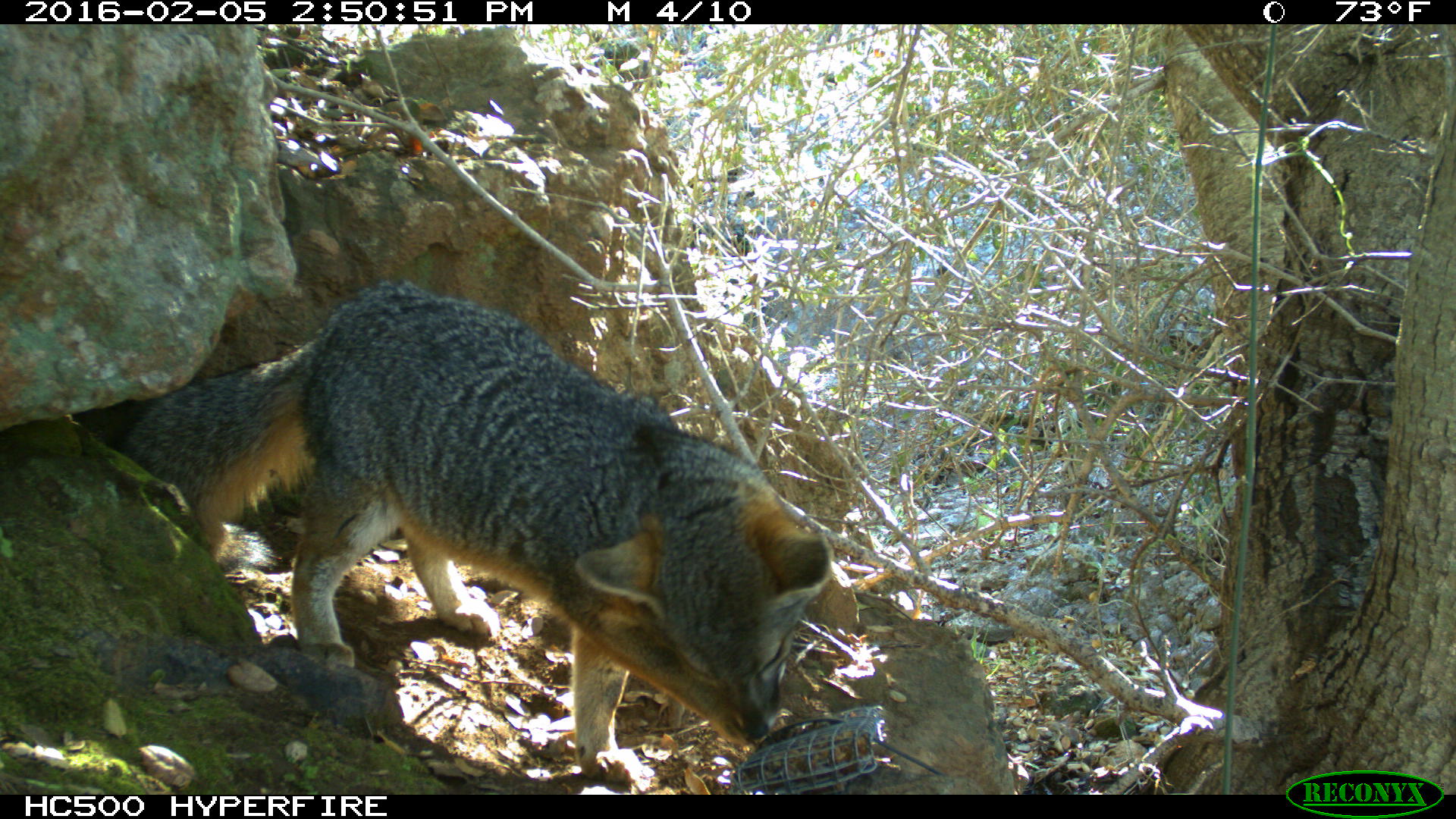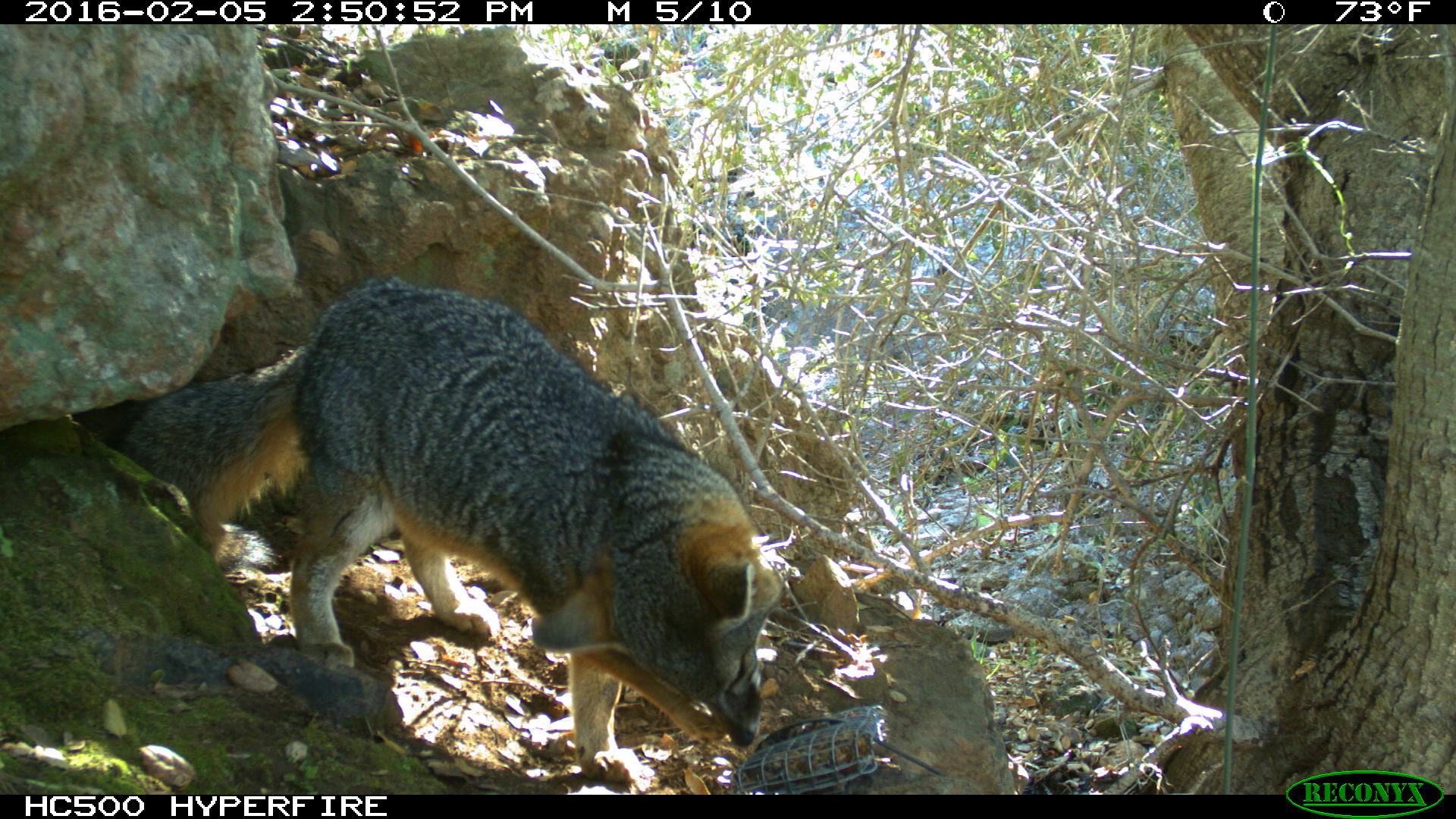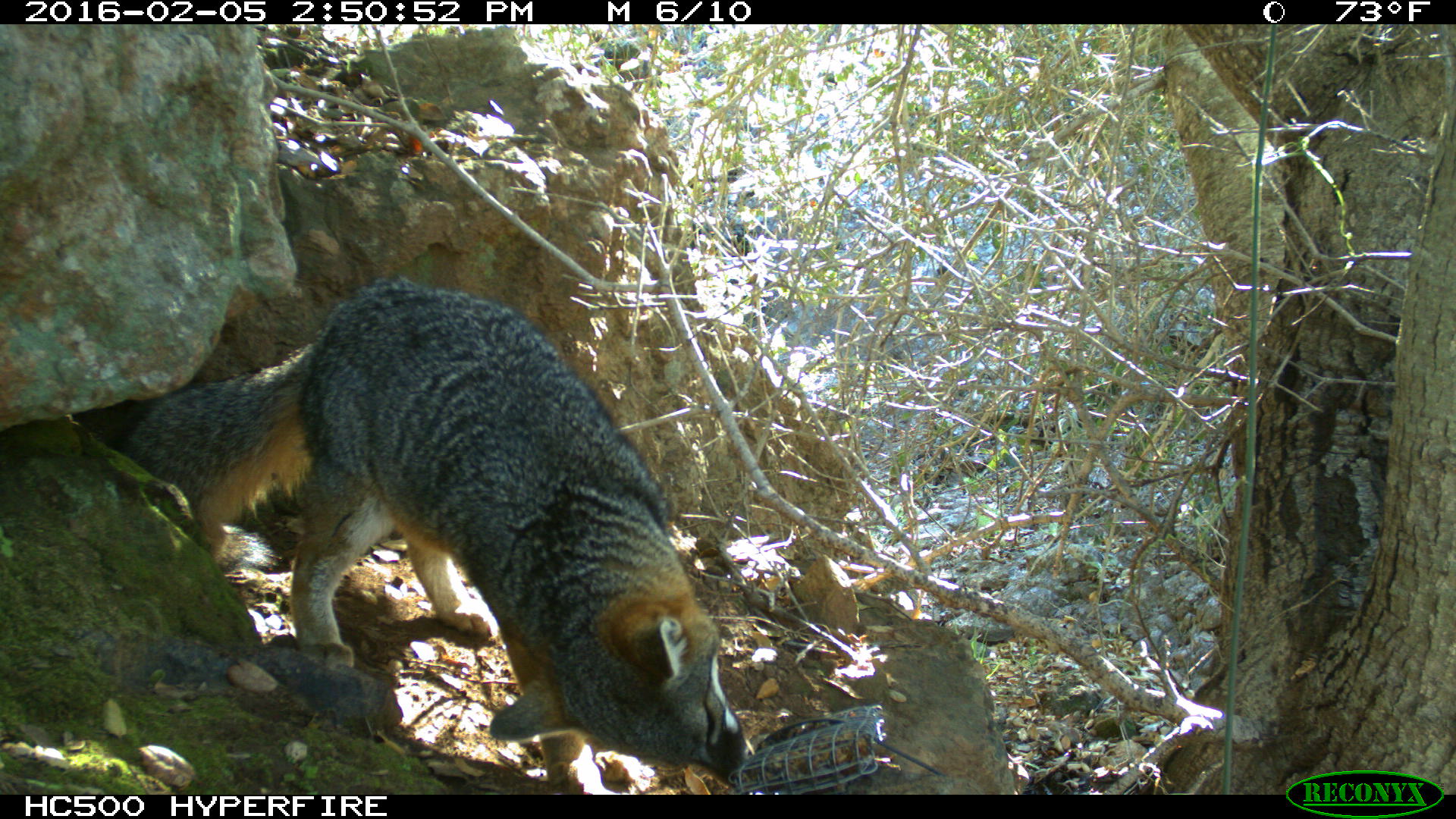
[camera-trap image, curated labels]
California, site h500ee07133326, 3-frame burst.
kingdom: Animalia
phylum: Chordata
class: Mammalia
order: Carnivora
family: Canidae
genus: Urocyon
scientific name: Urocyon littoralis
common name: island fox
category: fox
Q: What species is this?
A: Fox (island fox) (Urocyon littoralis).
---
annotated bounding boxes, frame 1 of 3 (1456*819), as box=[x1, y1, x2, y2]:
fox: box=[109, 278, 831, 783]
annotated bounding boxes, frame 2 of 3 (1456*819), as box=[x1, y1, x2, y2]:
fox: box=[112, 278, 783, 784]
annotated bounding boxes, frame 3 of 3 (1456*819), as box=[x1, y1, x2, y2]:
fox: box=[106, 276, 748, 794]